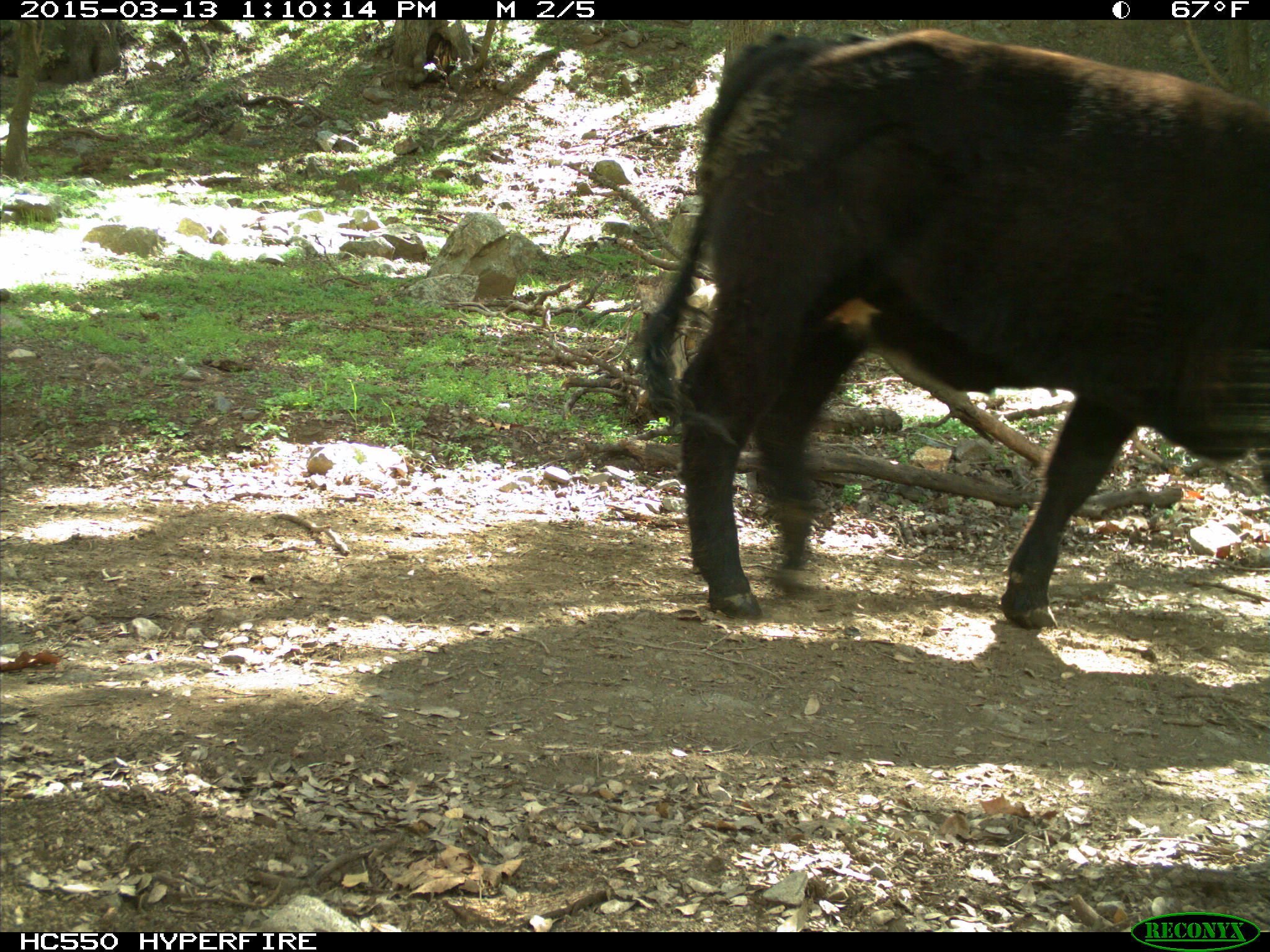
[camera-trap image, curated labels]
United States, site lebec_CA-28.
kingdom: Animalia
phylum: Chordata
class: Mammalia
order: Artiodactyla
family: Bovidae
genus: Bos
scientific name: Bos taurus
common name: domestic cow